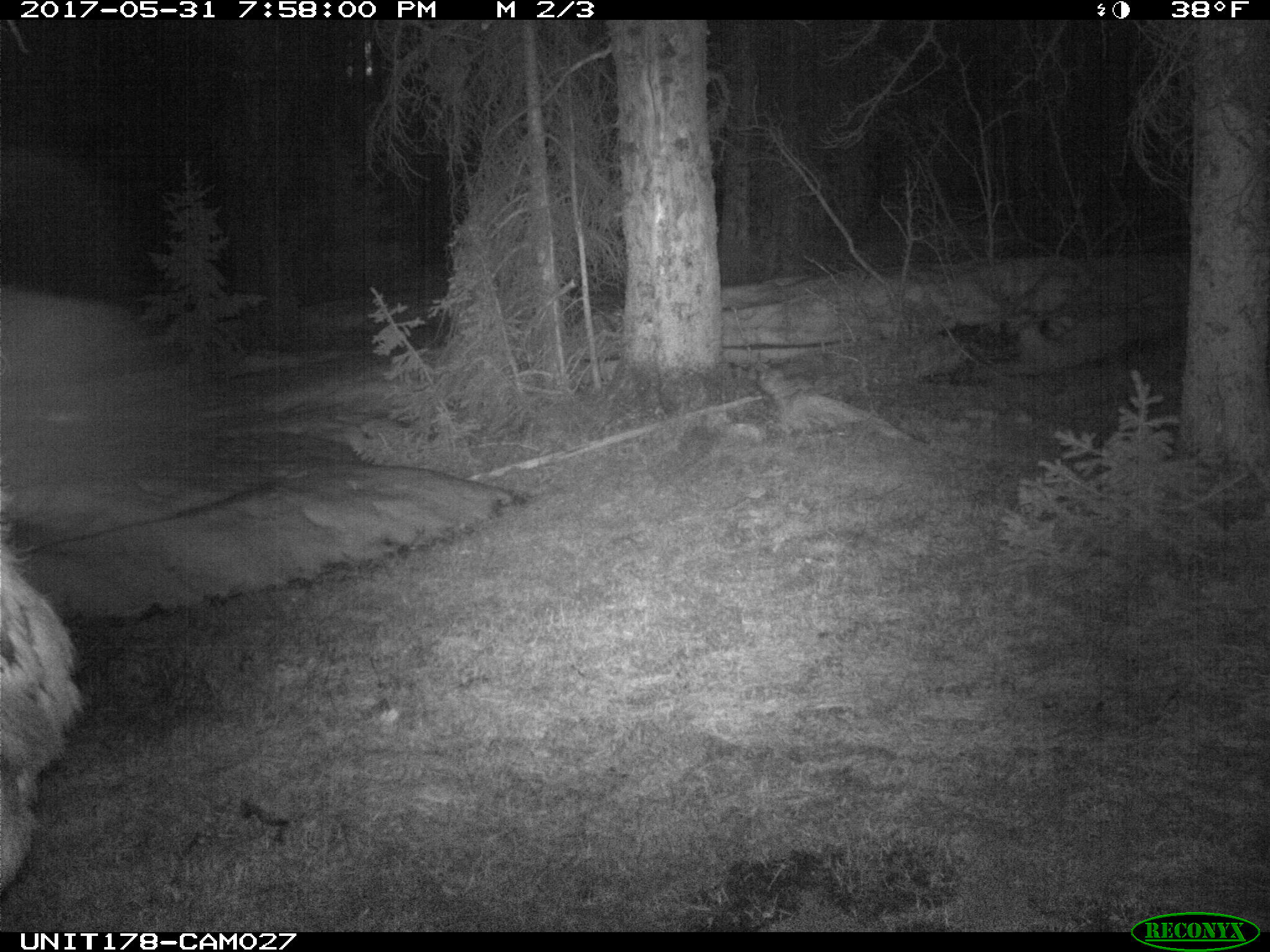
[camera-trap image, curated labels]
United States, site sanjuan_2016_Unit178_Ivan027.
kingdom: Animalia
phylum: Chordata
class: Mammalia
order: Artiodactyla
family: Cervidae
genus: Cervus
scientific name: Cervus elaphus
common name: red deer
Cervus elaphus (red deer).